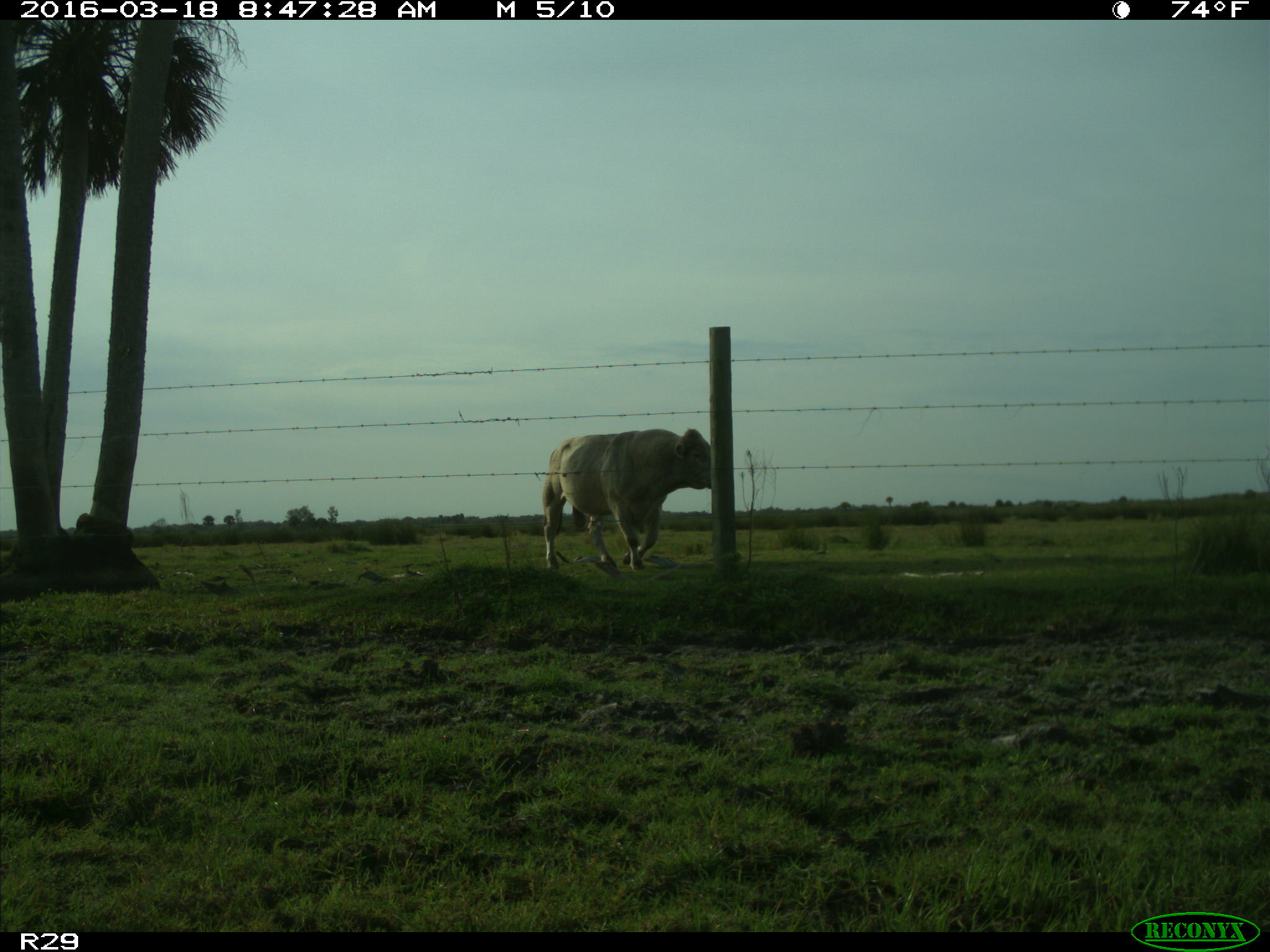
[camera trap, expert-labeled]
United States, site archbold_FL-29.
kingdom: Animalia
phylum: Chordata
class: Mammalia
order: Artiodactyla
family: Bovidae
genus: Bos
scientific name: Bos taurus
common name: domestic cow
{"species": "Bos taurus (domestic cow)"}